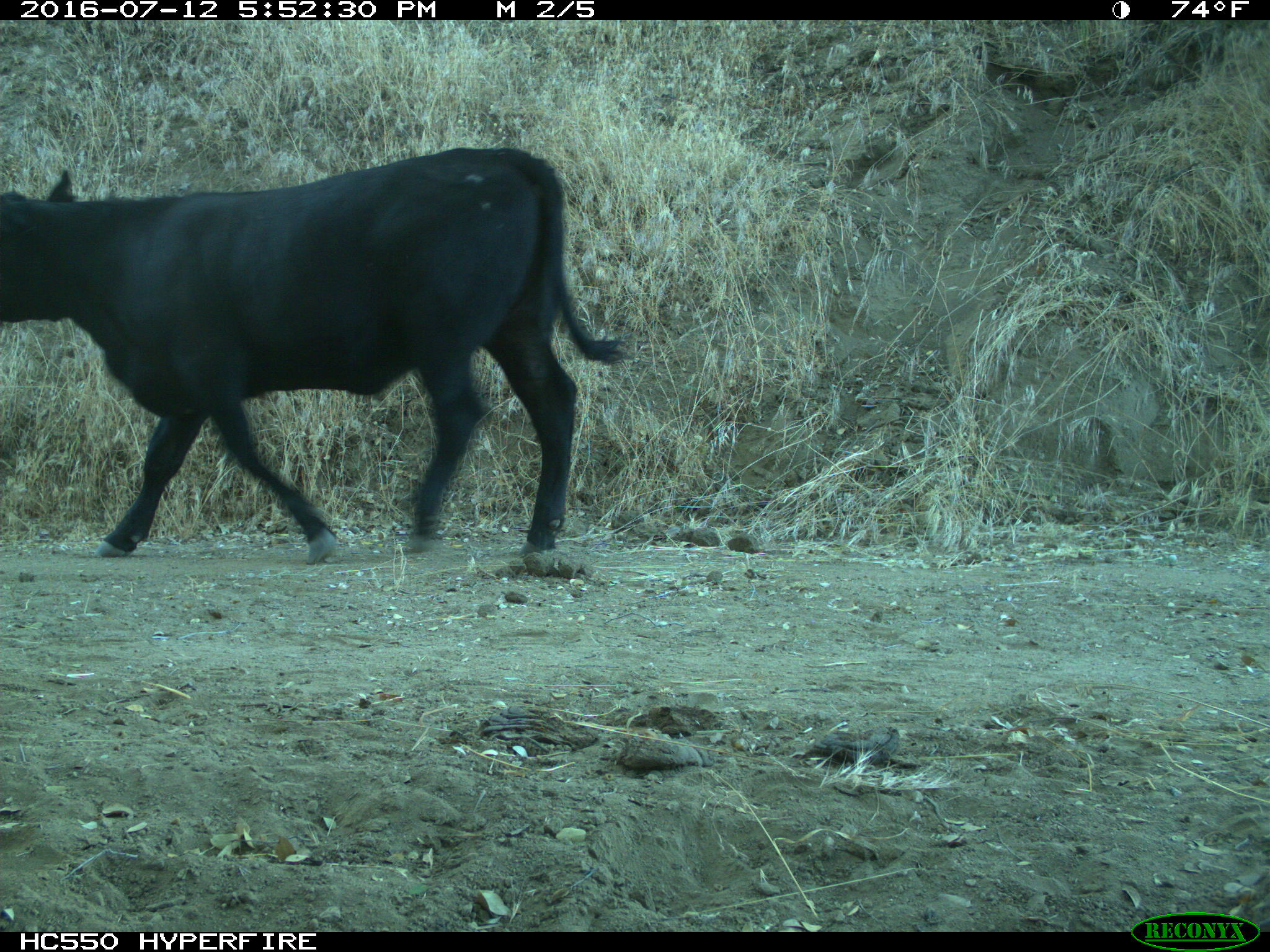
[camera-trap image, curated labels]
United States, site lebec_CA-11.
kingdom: Animalia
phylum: Chordata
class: Mammalia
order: Artiodactyla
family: Bovidae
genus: Bos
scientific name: Bos taurus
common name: domestic cow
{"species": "Bos taurus (domestic cow)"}